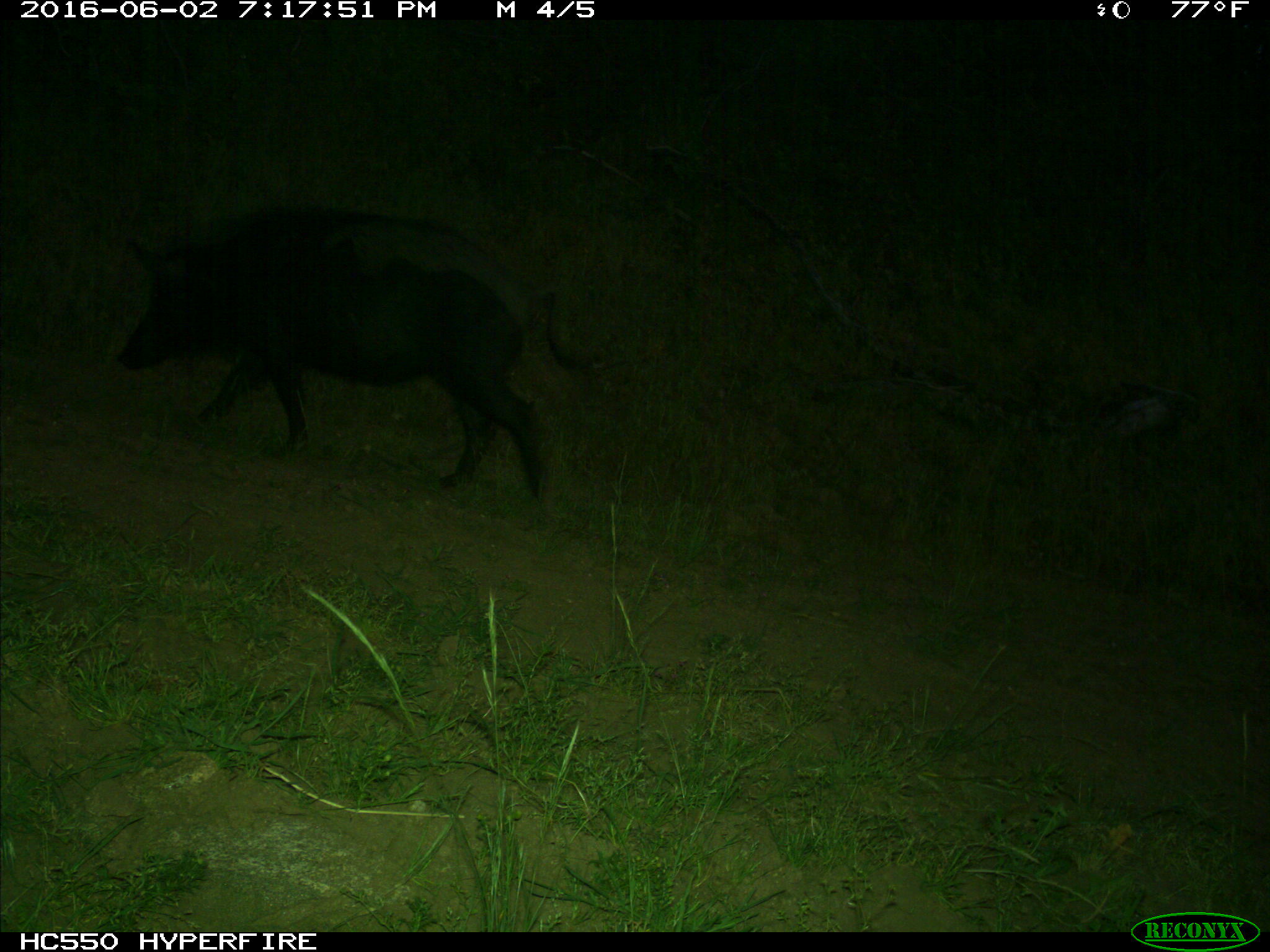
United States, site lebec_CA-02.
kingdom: Animalia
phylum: Chordata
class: Mammalia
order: Artiodactyla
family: Suidae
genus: Sus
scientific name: Sus scrofa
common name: wild boar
Sus scrofa (wild boar).